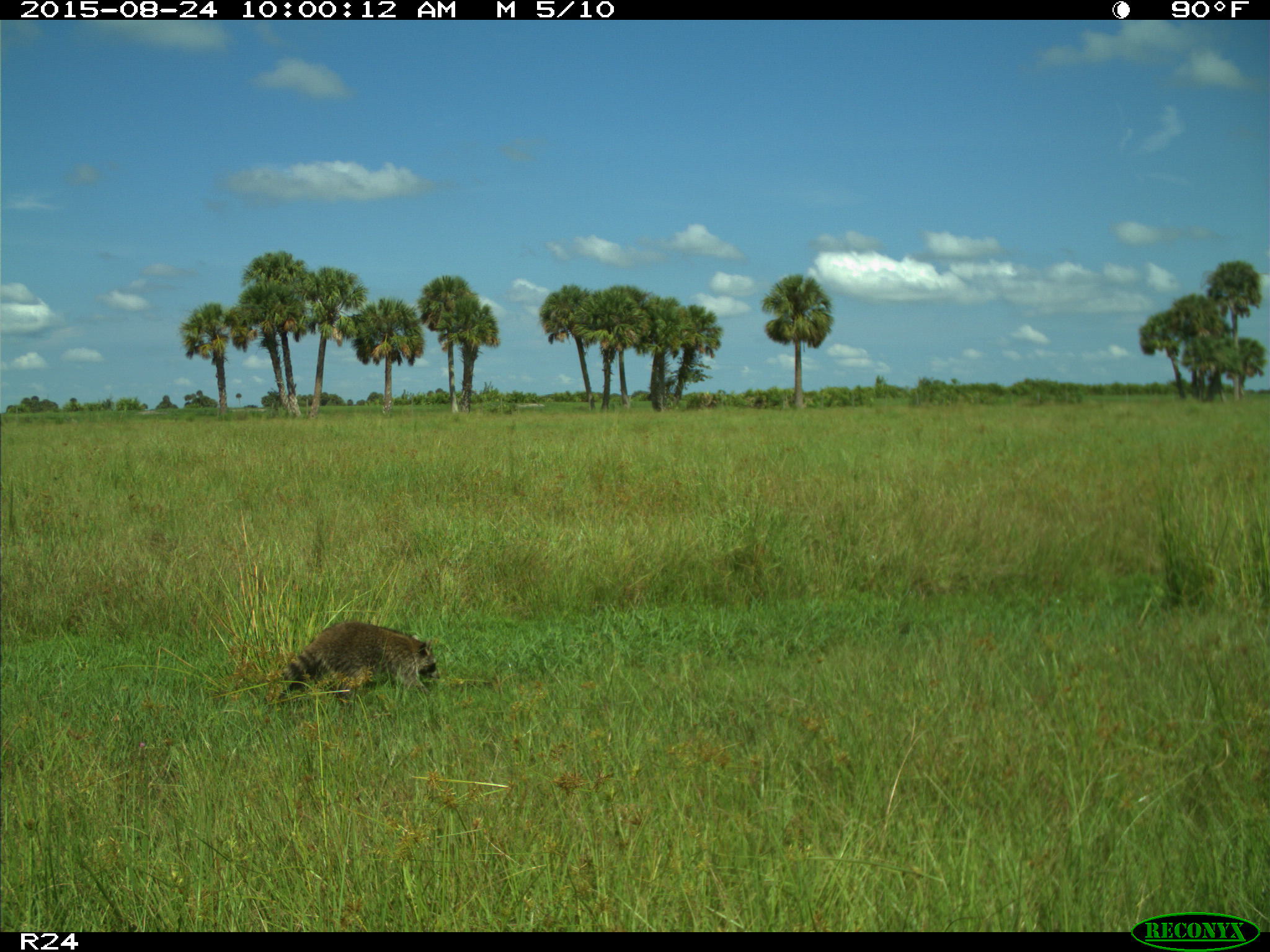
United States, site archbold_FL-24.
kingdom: Animalia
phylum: Chordata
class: Mammalia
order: Carnivora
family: Procyonidae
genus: Procyon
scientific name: Procyon lotor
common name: common raccoon